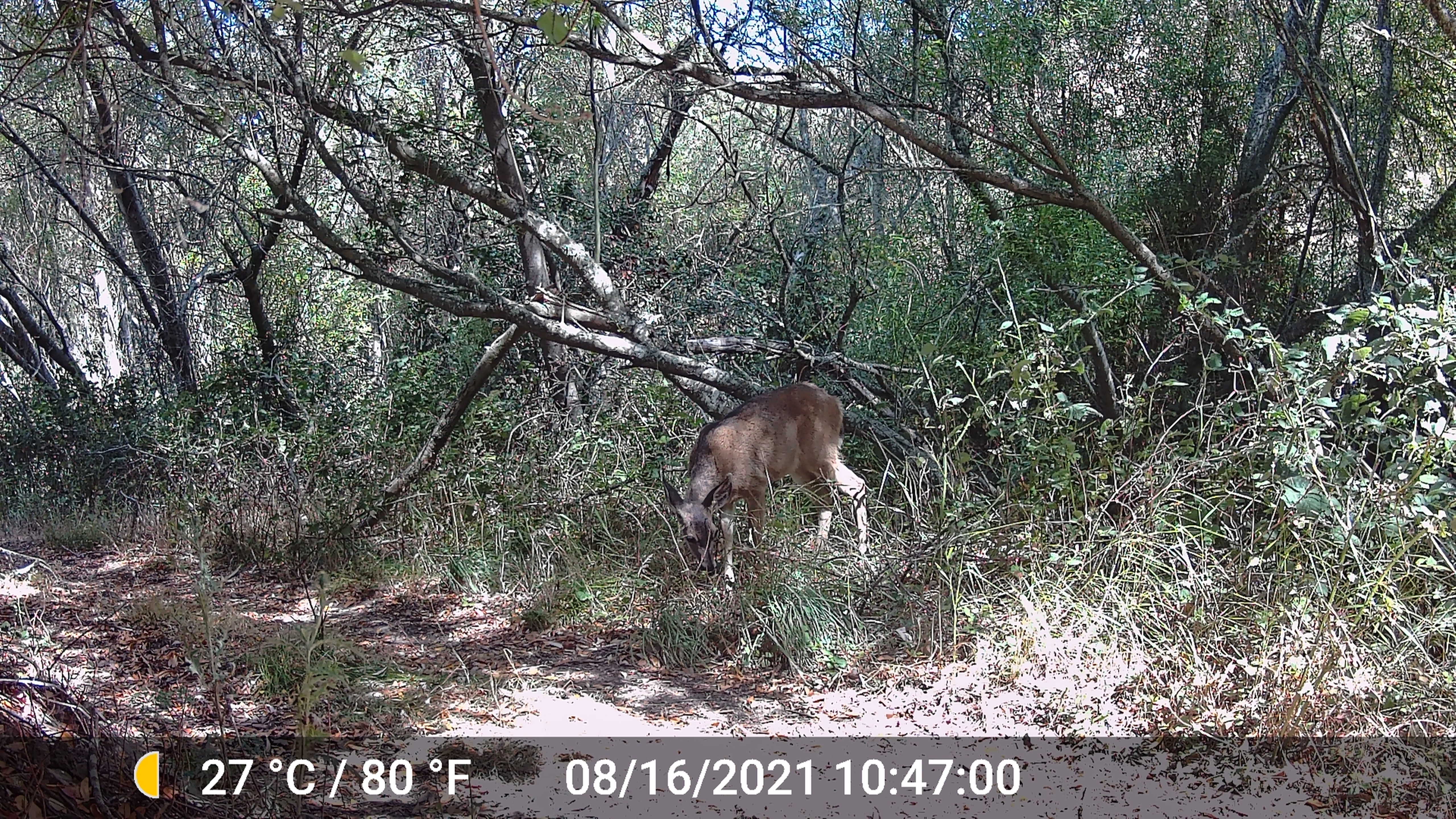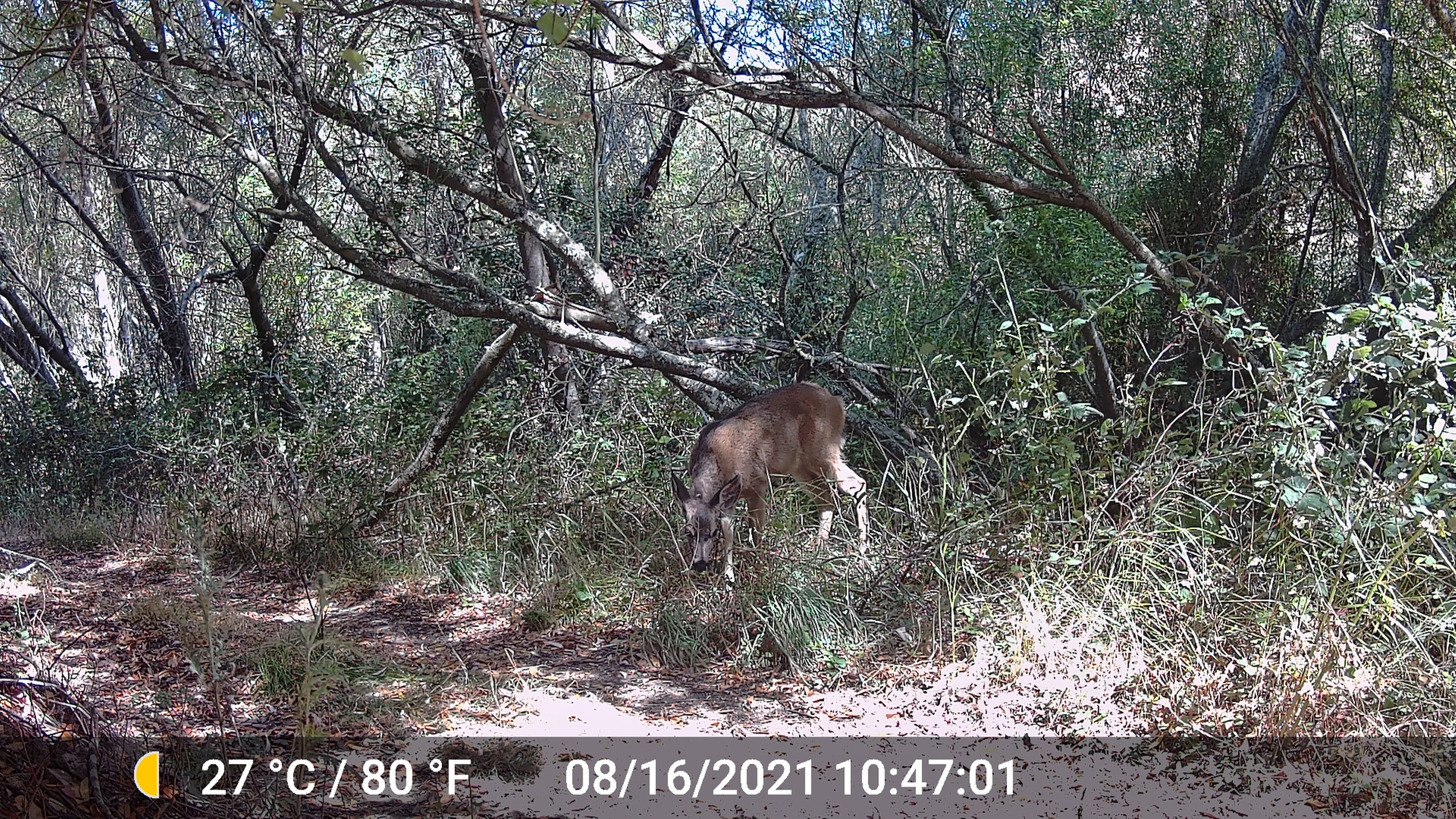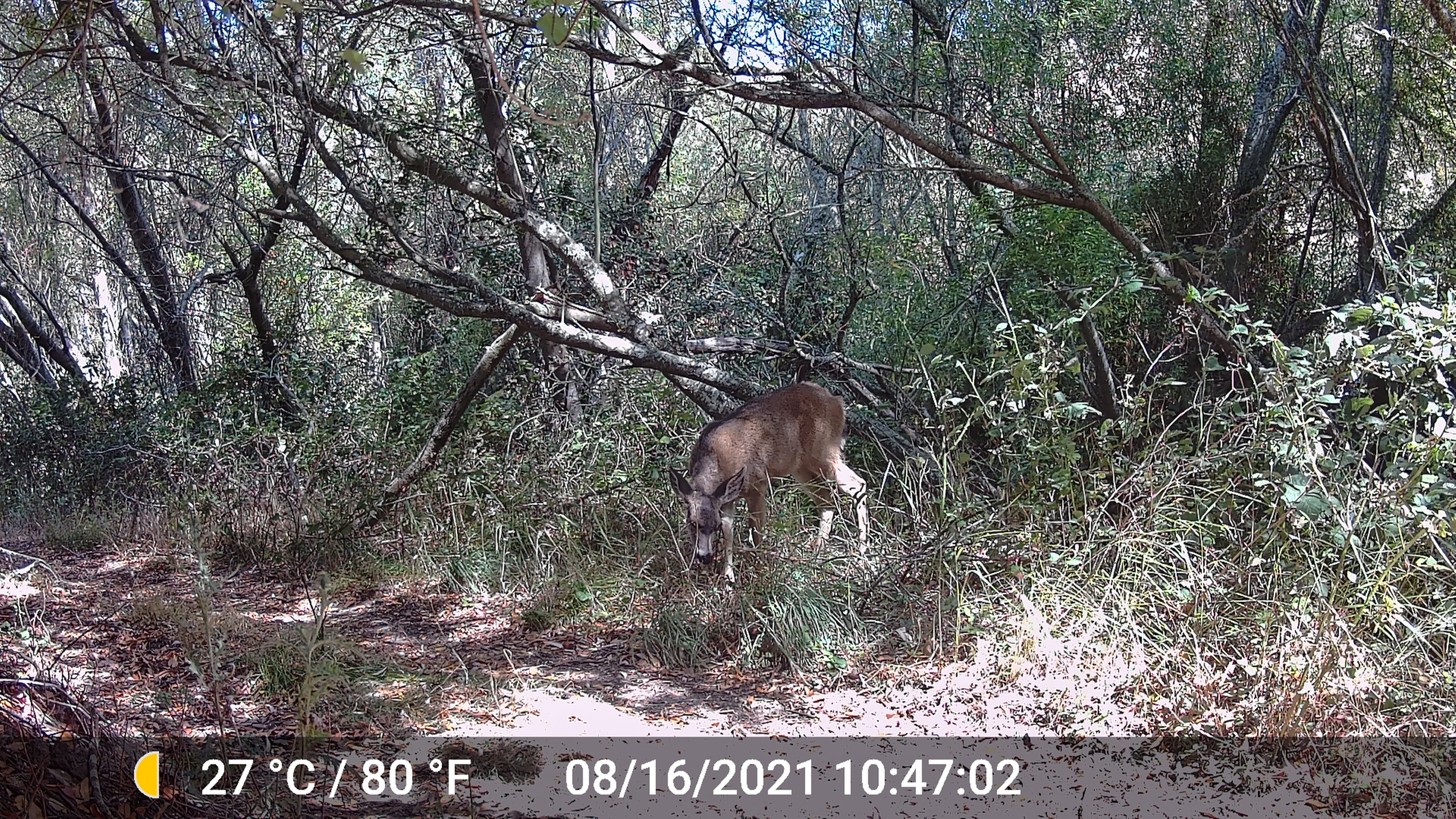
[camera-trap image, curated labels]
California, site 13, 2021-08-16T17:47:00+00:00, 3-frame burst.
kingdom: Animalia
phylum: Chordata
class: Mammalia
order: Artiodactyla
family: Cervidae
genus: Odocoileus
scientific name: Odocoileus hemionus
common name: mule deer